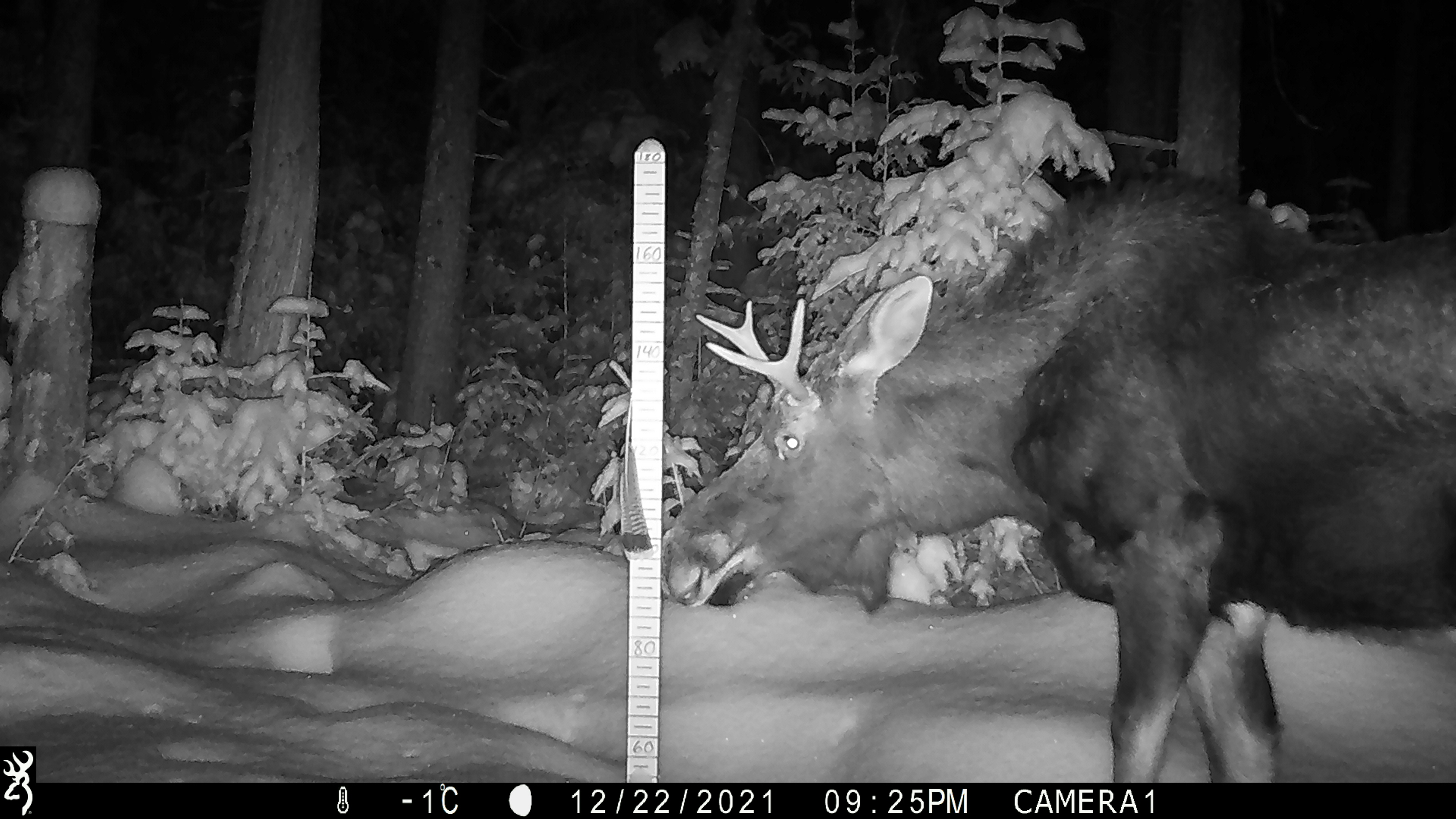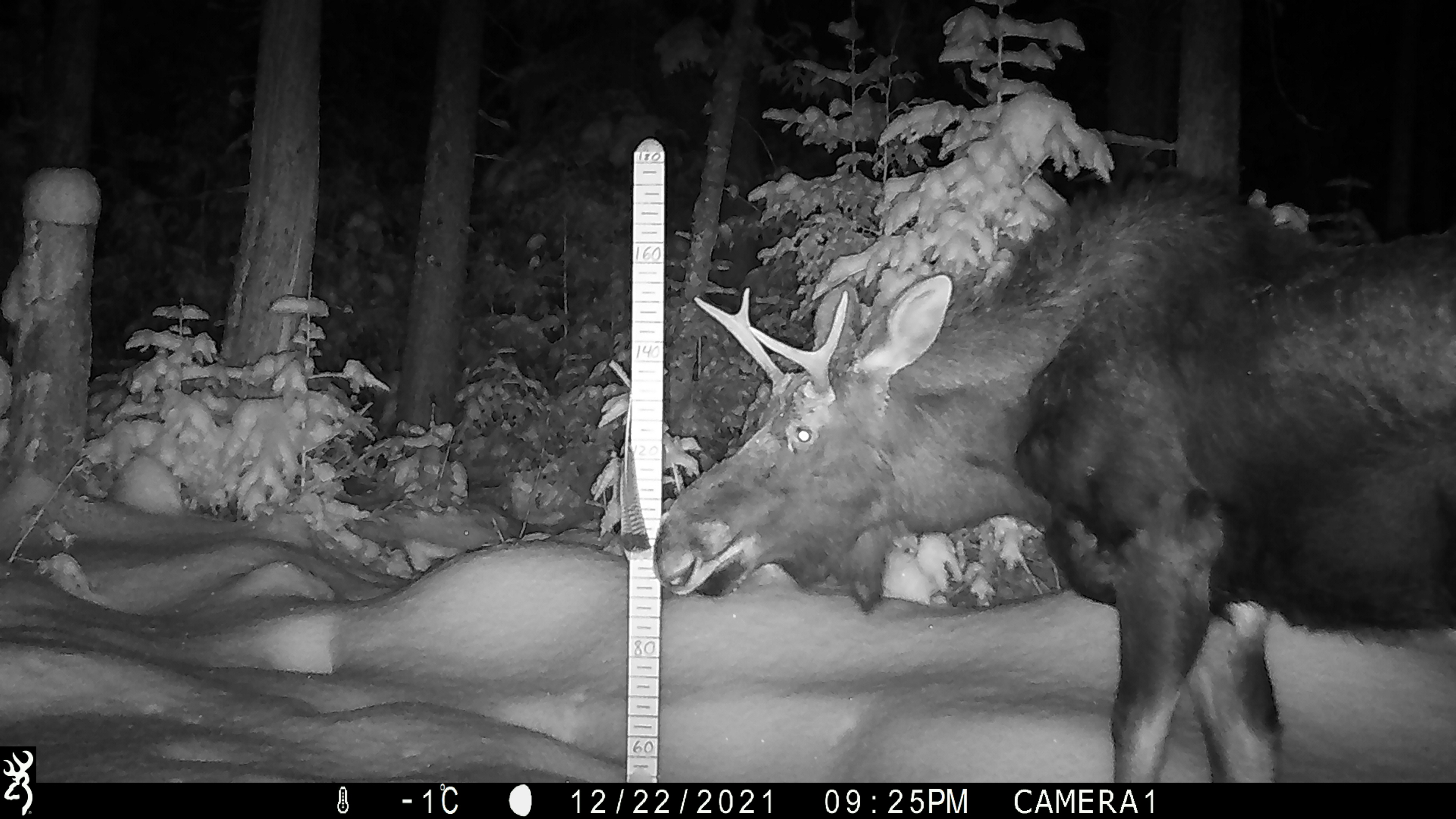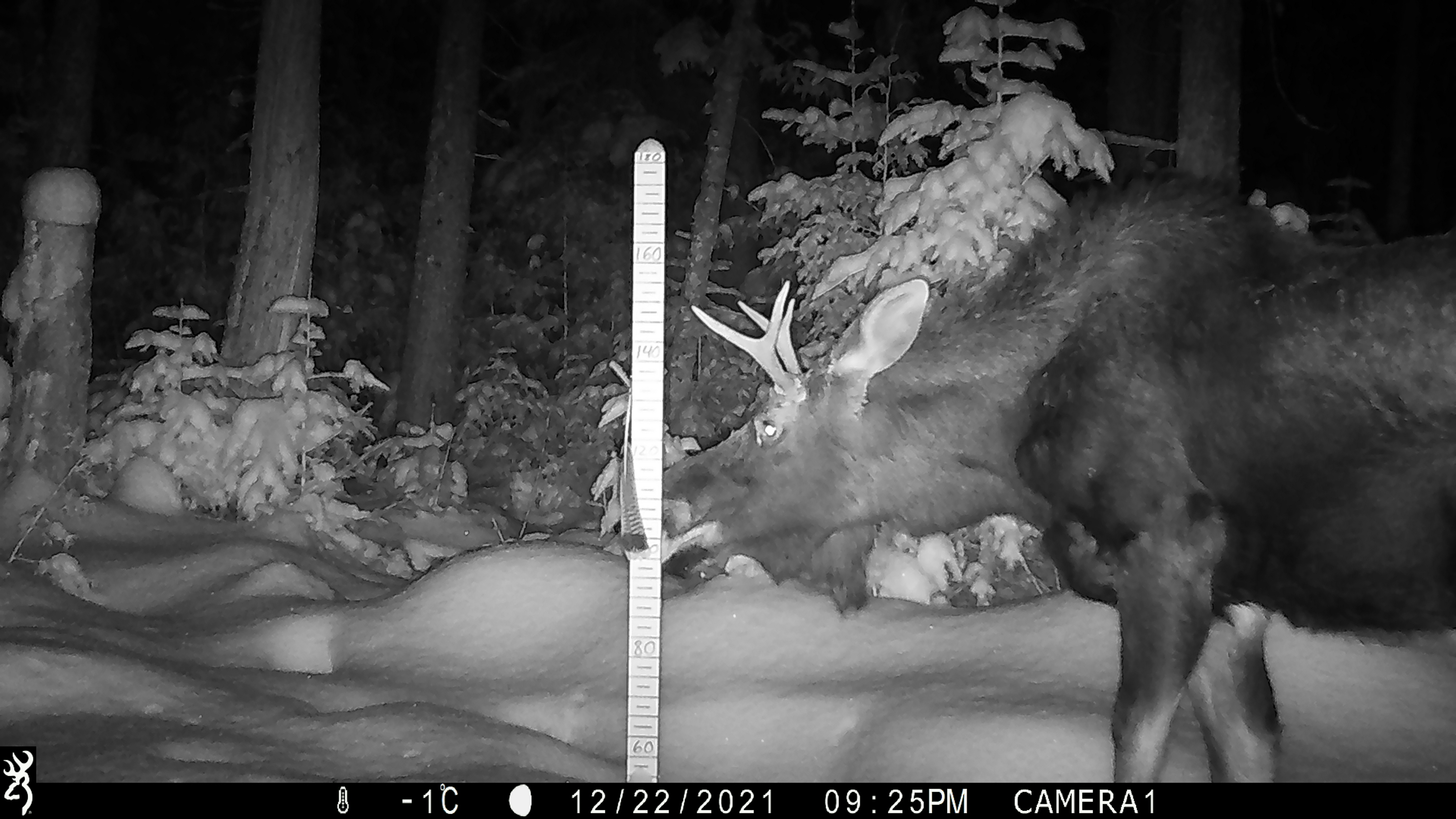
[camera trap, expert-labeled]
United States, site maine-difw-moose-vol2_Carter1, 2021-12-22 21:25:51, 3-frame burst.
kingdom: Animalia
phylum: Chordata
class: Mammalia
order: Artiodactyla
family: Cervidae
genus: Alces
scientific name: Alces alces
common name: moose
Moose (Alces alces).